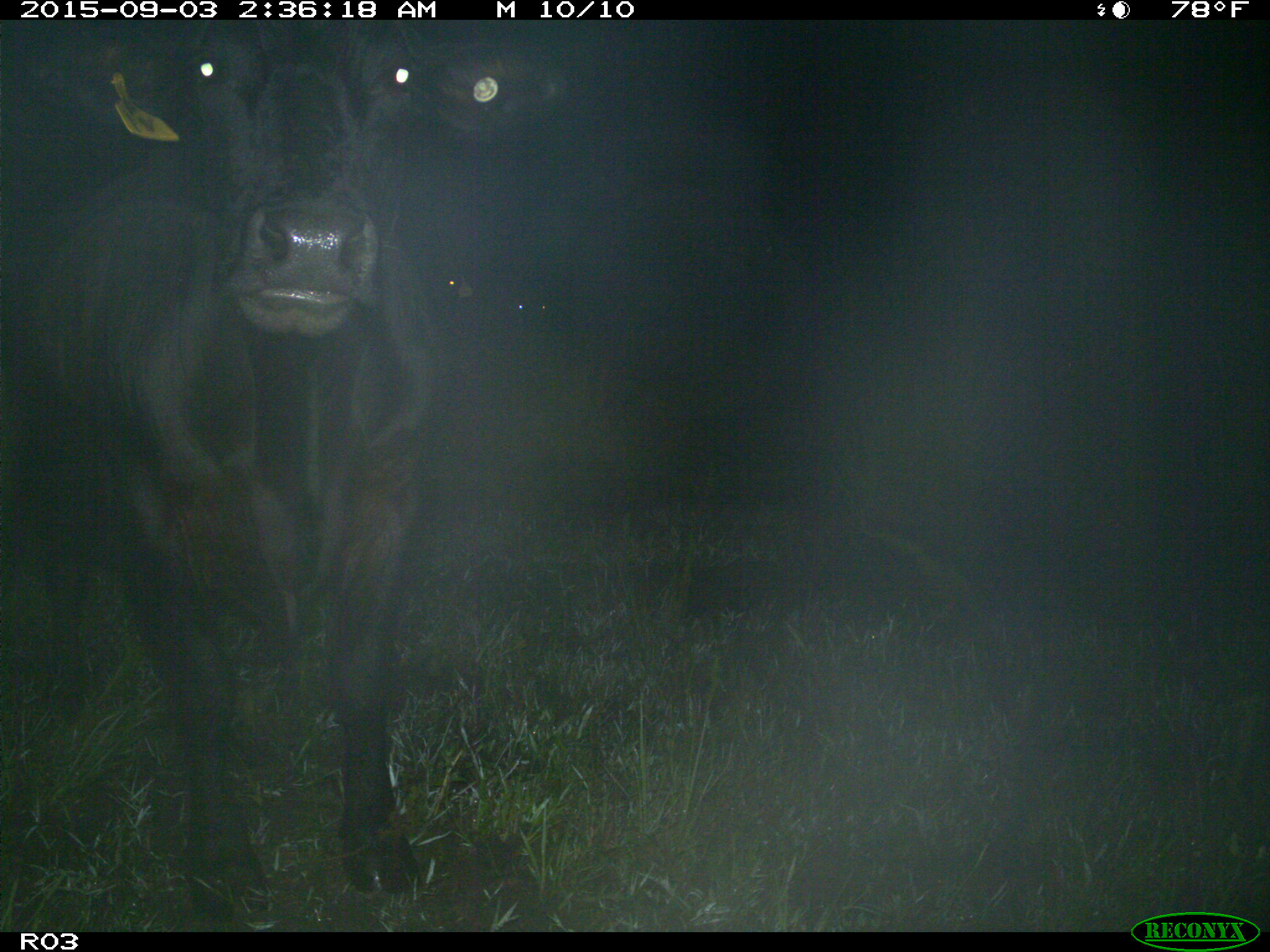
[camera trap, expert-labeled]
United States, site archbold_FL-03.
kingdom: Animalia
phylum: Chordata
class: Mammalia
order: Artiodactyla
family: Bovidae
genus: Bos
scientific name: Bos taurus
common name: domestic cow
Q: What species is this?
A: Bos taurus (domestic cow).